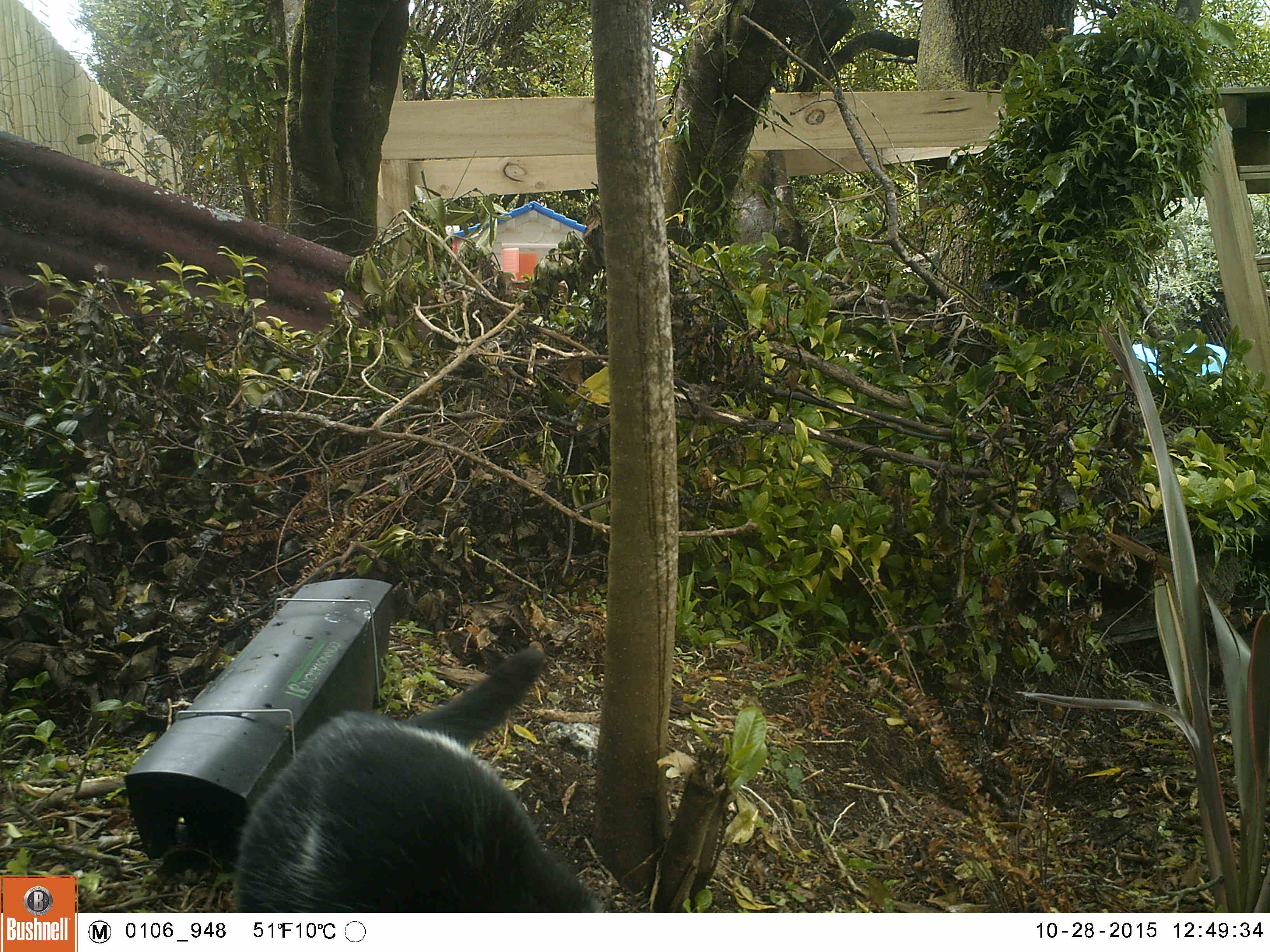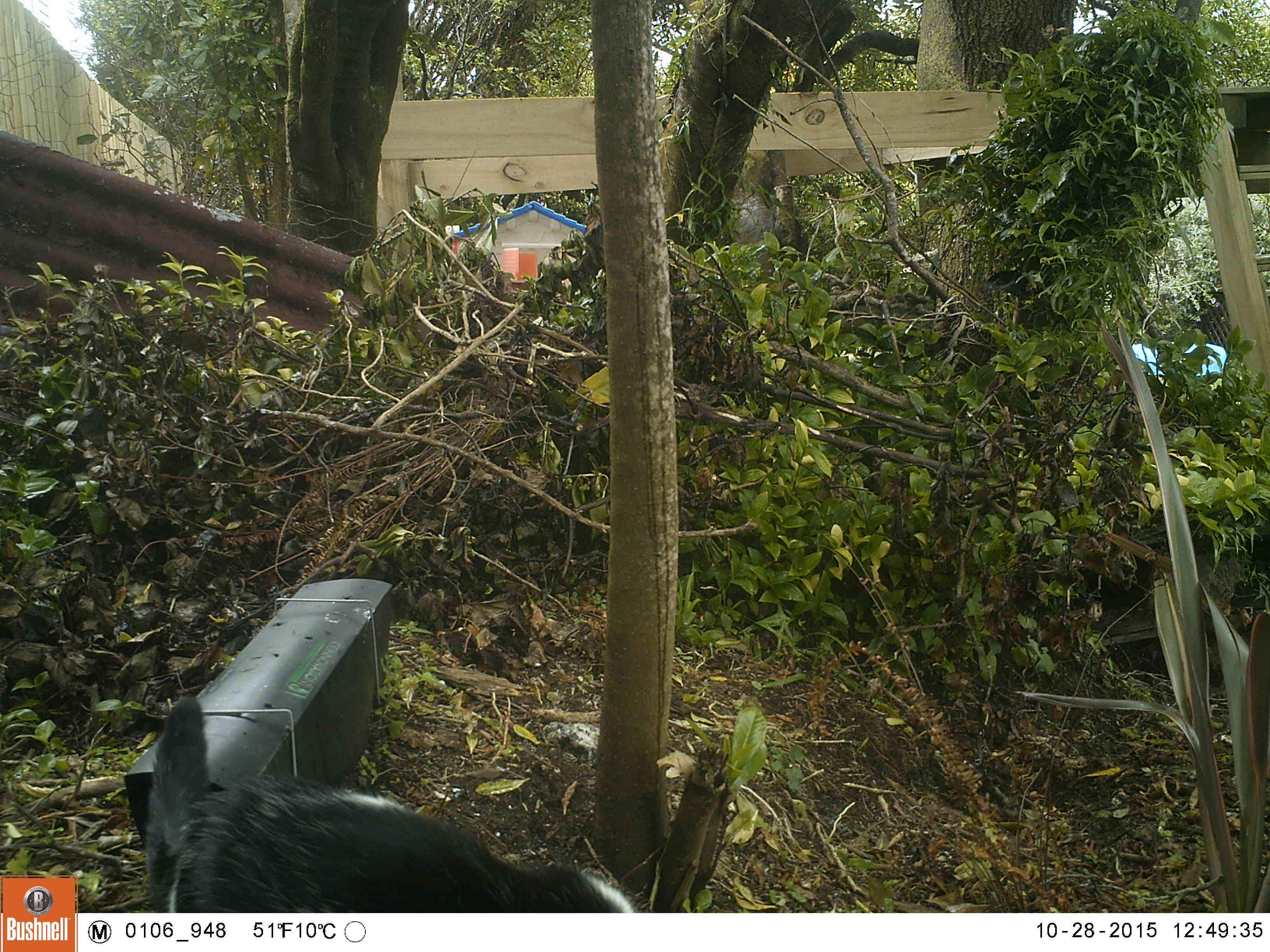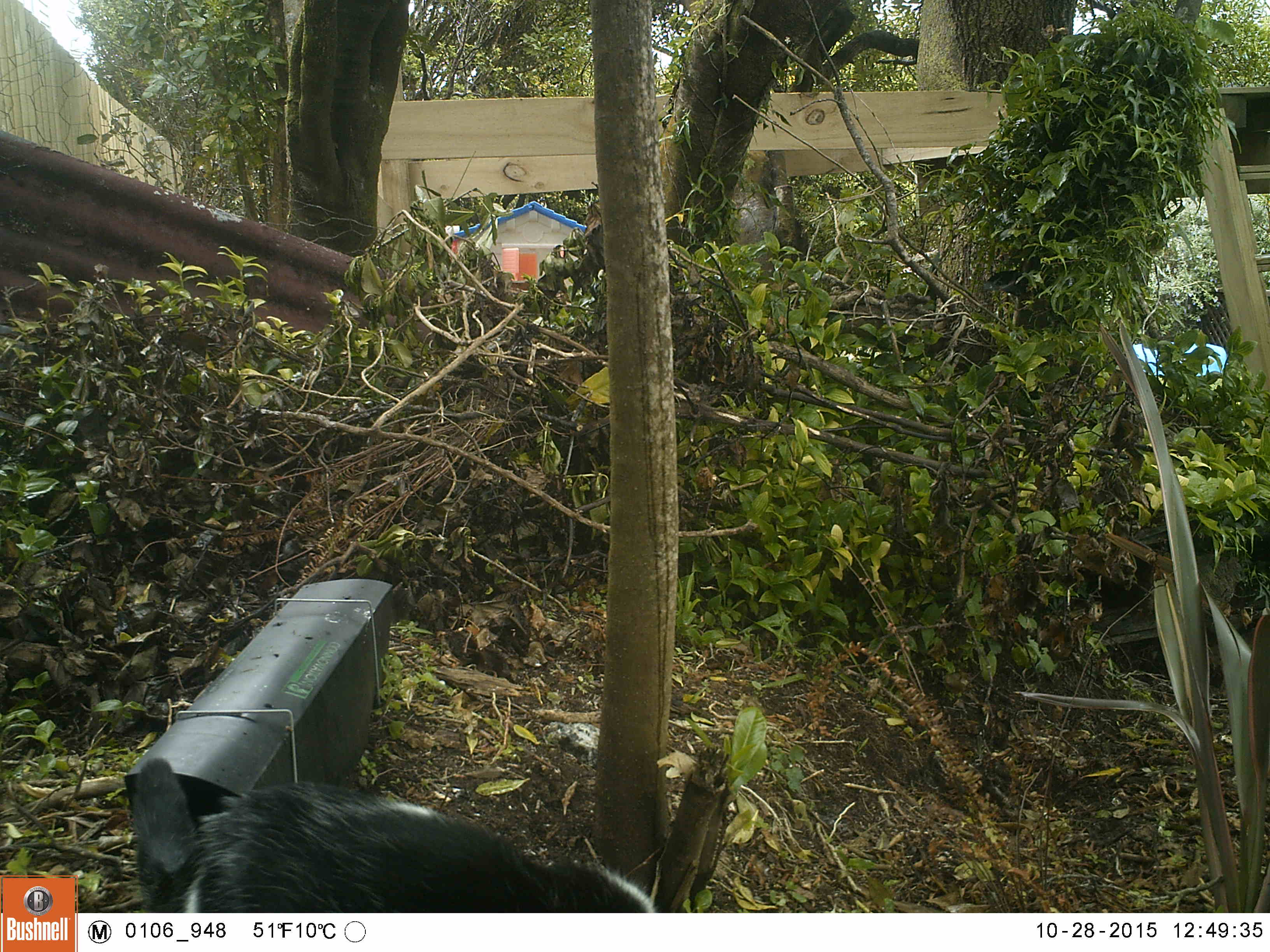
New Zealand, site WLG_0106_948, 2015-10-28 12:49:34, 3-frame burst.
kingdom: Animalia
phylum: Chordata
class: Mammalia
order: Carnivora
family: Felidae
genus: Felis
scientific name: Felis catus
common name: domestic cat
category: cat